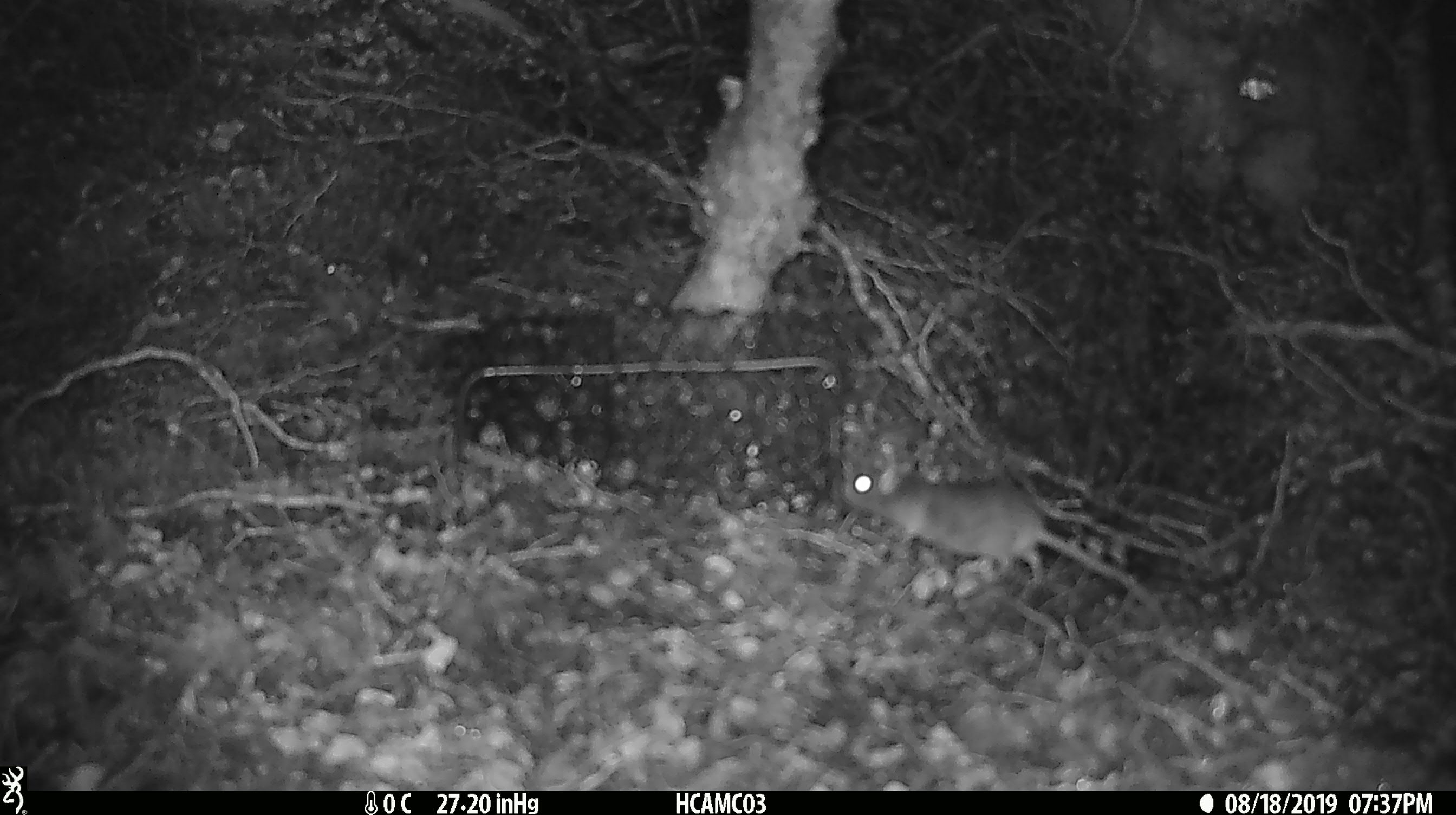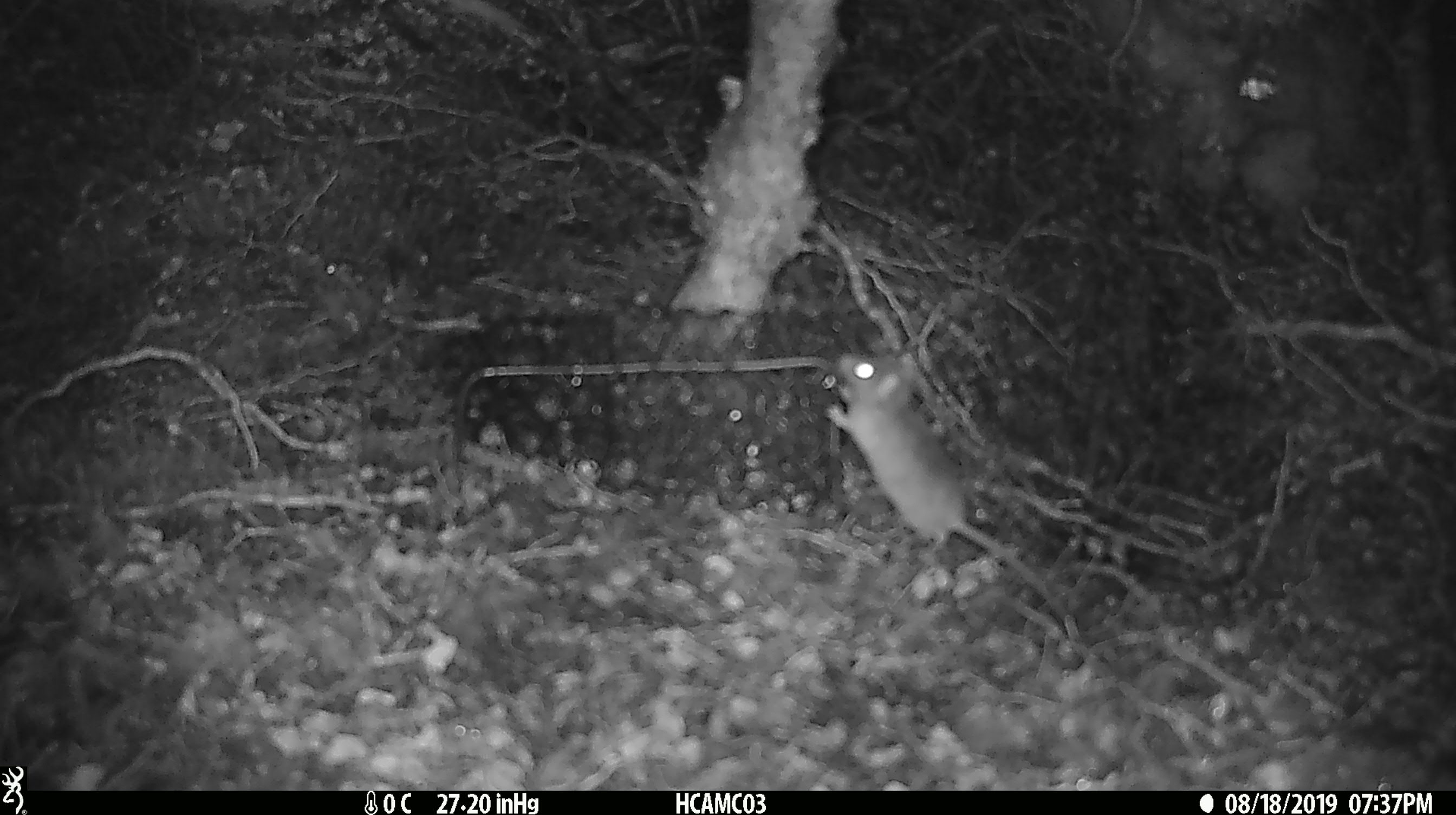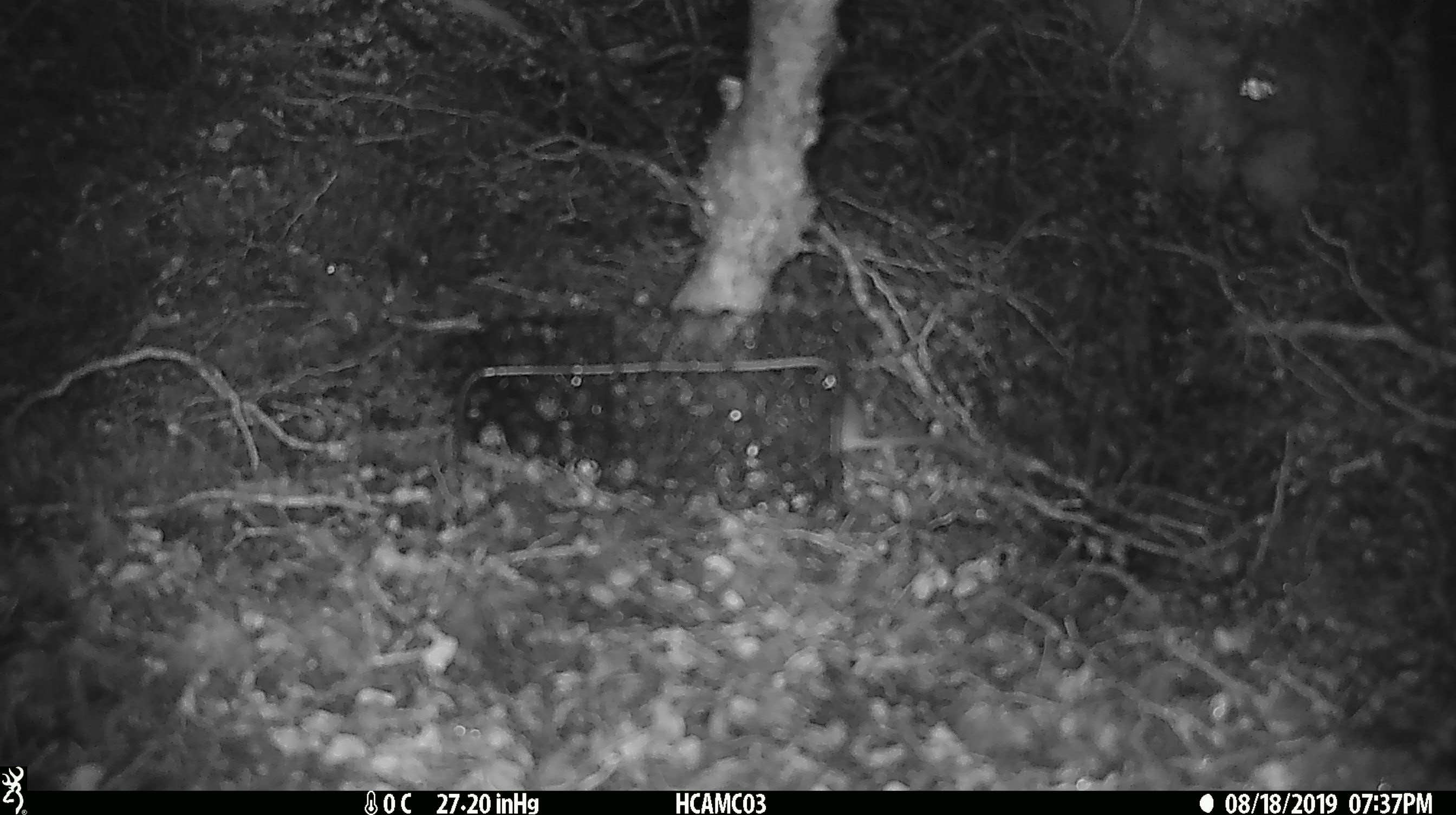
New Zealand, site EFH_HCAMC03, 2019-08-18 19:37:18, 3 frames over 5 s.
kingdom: Animalia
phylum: Chordata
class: Mammalia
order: Rodentia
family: Muridae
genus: Mus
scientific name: Mus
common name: mouse